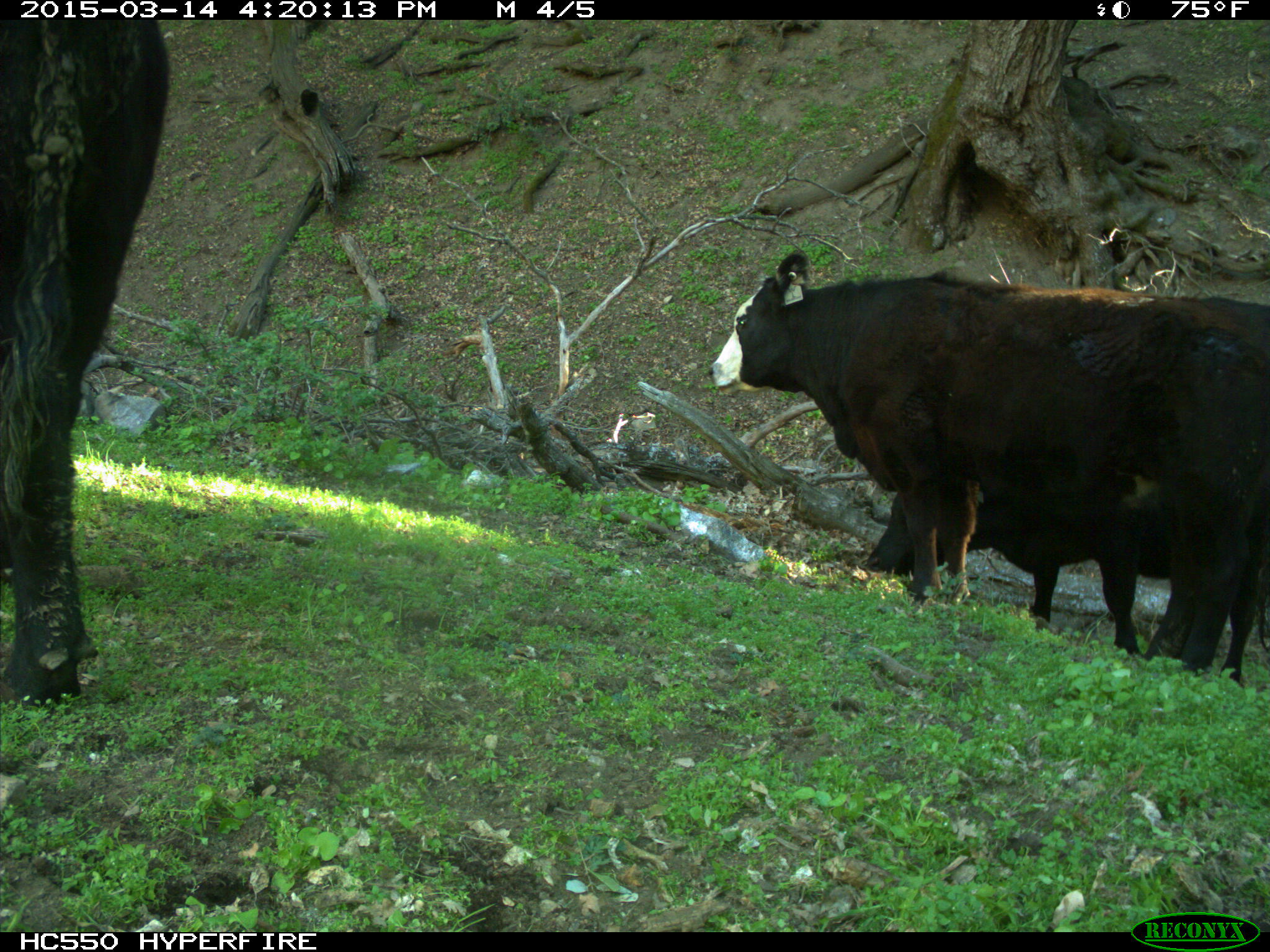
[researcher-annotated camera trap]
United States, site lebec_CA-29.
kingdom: Animalia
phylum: Chordata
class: Mammalia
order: Artiodactyla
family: Bovidae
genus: Bos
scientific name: Bos taurus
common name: domestic cow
Bos taurus (domestic cow).